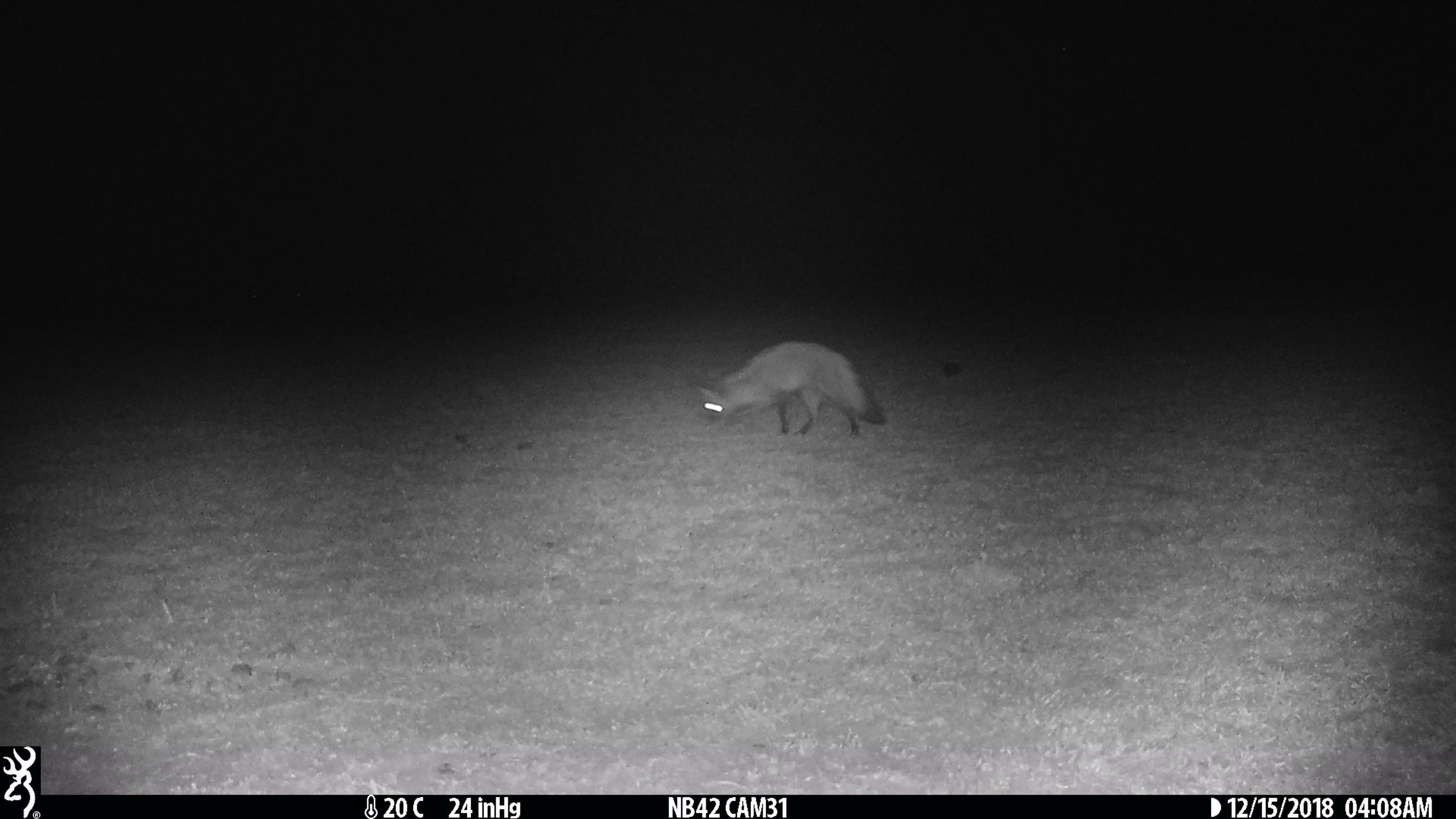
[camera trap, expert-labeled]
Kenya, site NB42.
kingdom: Animalia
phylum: Chordata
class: Mammalia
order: Carnivora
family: Canidae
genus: Otocyon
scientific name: Otocyon megalotis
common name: bat-eared fox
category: bateared fox